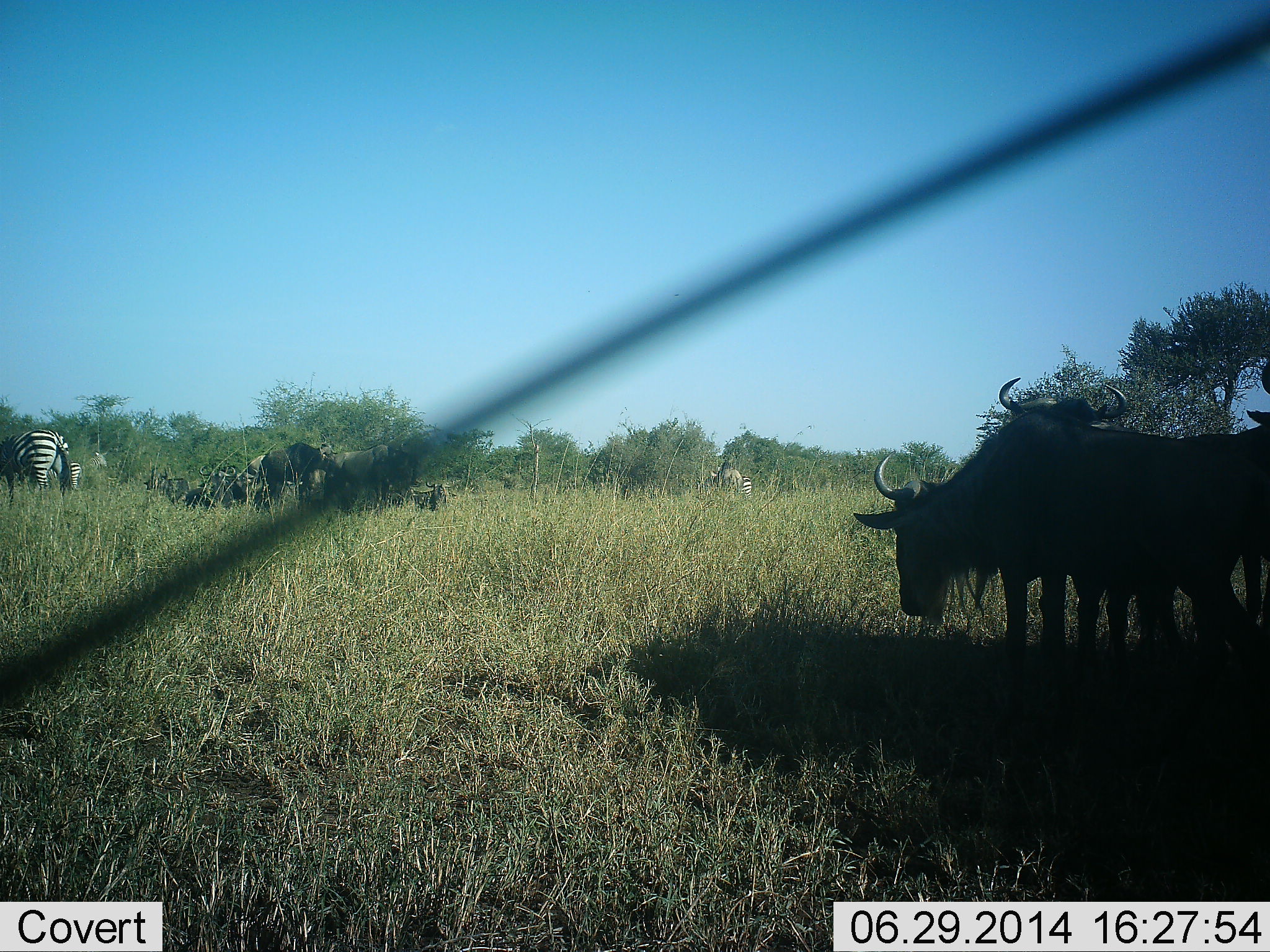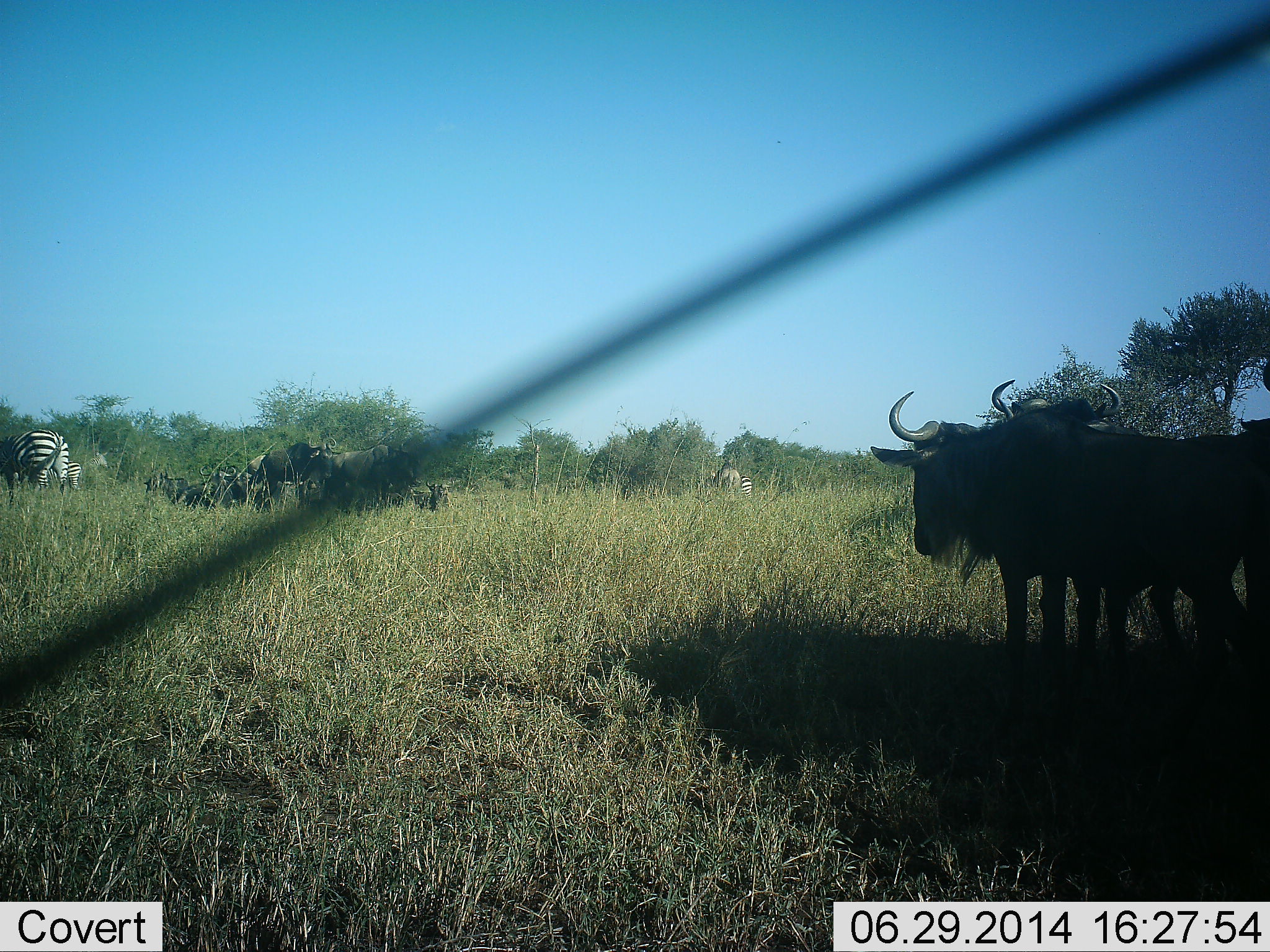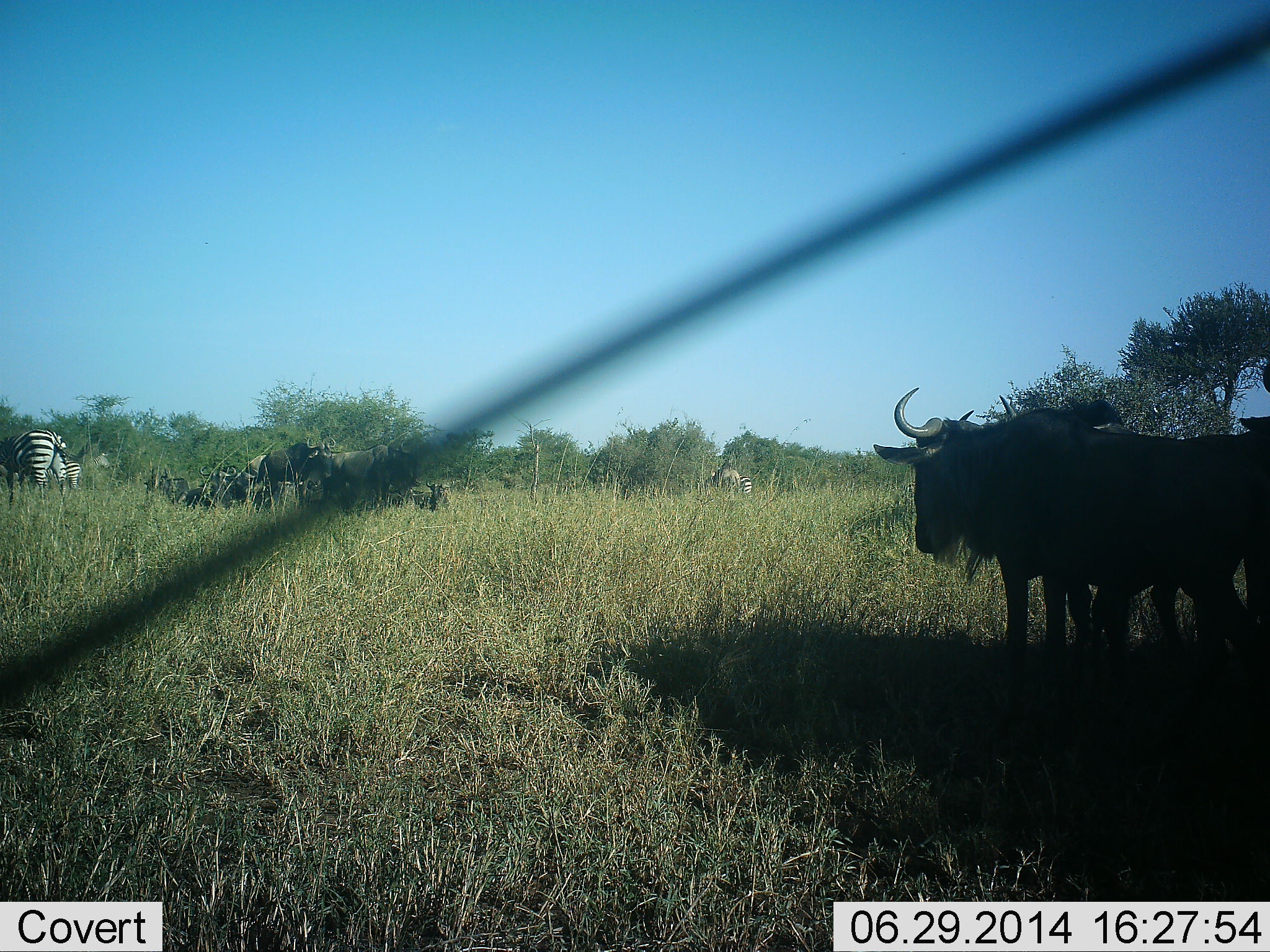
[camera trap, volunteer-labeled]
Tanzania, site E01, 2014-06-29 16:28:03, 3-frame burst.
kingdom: Animalia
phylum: Chordata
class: Mammalia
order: Artiodactyla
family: Bovidae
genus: Connochaetes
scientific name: Connochaetes taurinus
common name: blue wildebeest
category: wildebeest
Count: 11-50.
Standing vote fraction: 70%.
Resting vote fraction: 30%.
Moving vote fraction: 10%.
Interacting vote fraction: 0%.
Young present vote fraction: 0%.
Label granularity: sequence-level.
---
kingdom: Animalia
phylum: Chordata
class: Mammalia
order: Perissodactyla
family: Equidae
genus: Equus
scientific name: Equus quagga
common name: plains zebra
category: zebra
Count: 4.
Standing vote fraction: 70%.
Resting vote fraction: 0%.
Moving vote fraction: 0%.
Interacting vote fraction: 0%.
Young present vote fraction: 0%.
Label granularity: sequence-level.